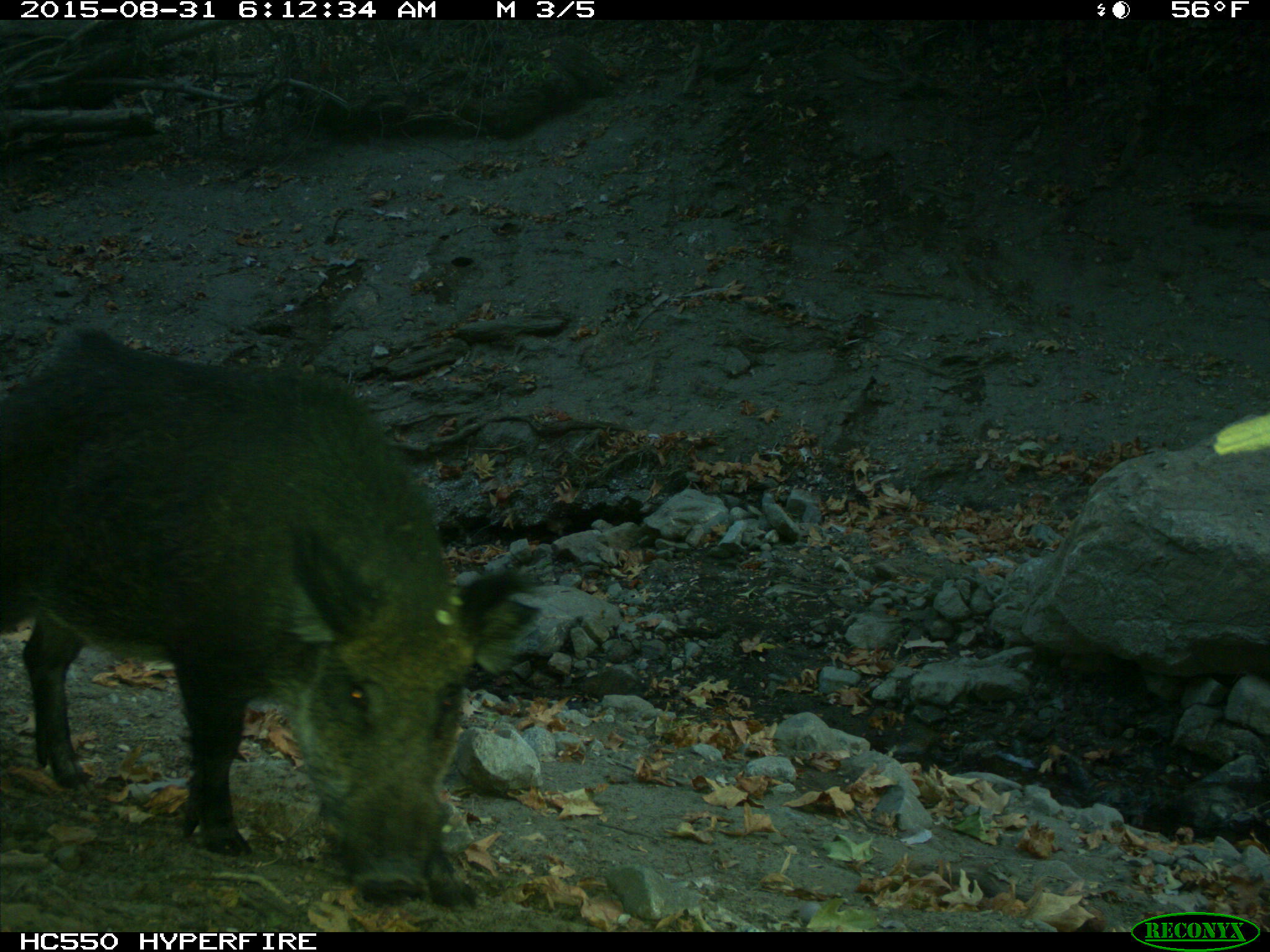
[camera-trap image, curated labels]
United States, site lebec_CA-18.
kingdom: Animalia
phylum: Chordata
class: Mammalia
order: Artiodactyla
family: Suidae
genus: Sus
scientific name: Sus scrofa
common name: wild boar